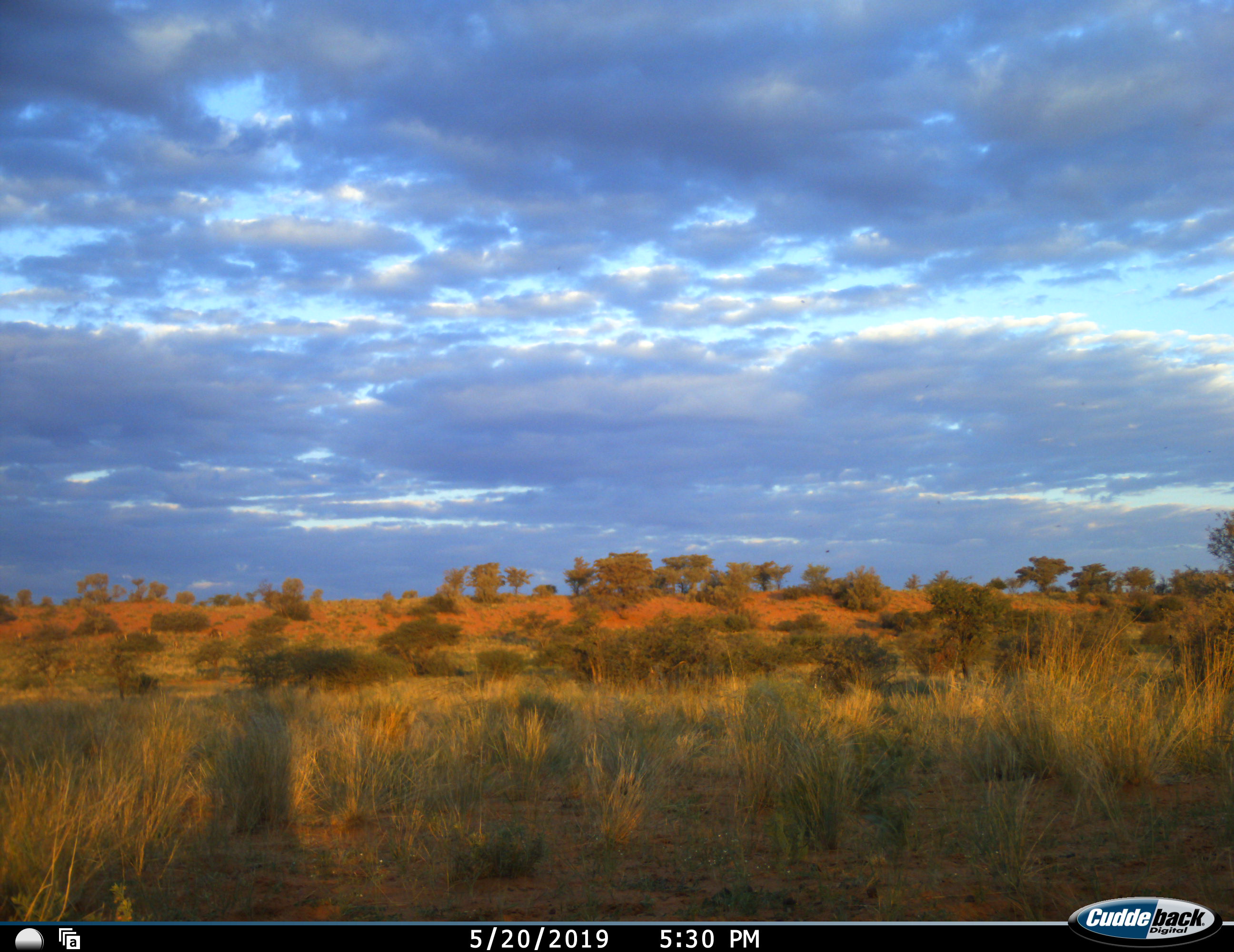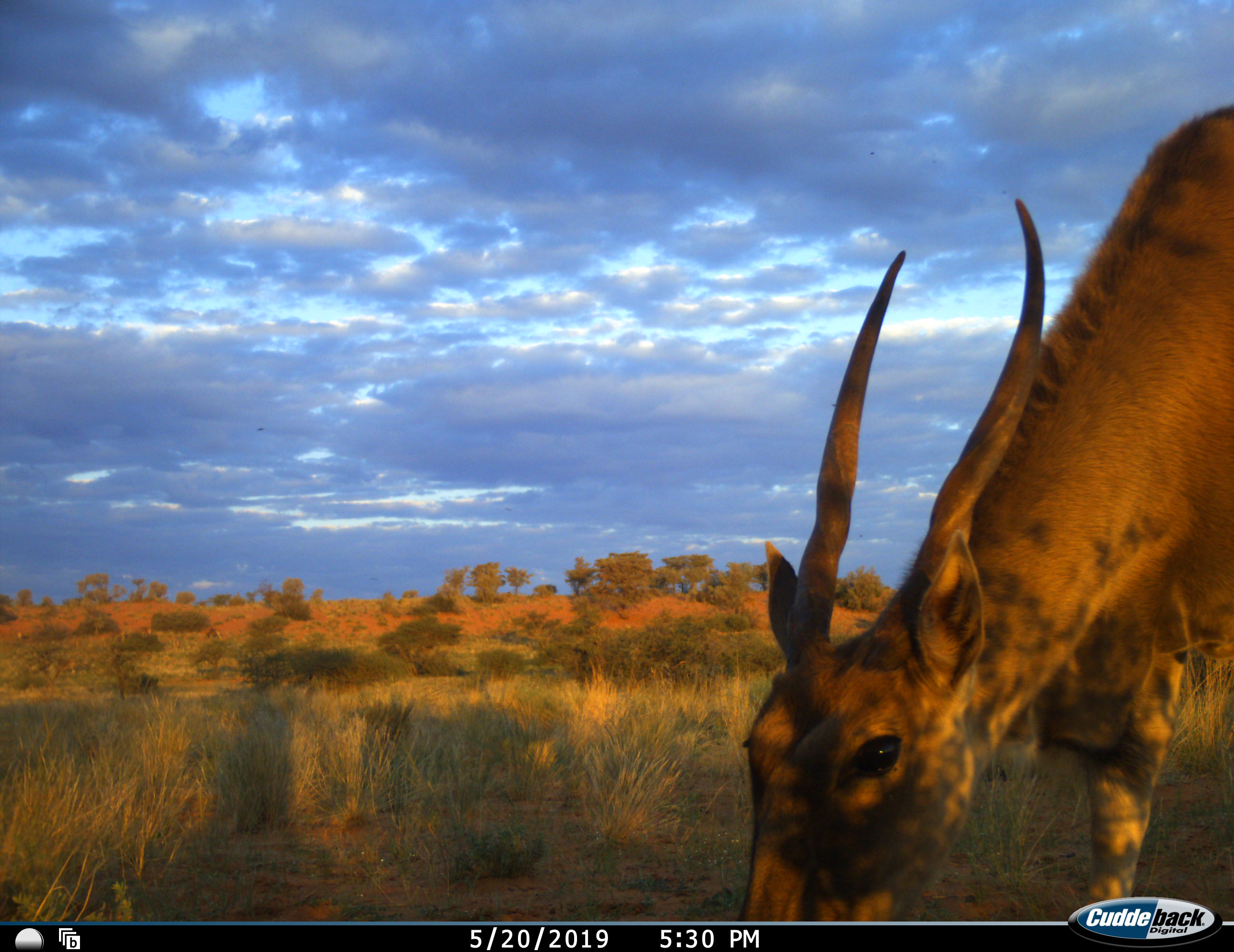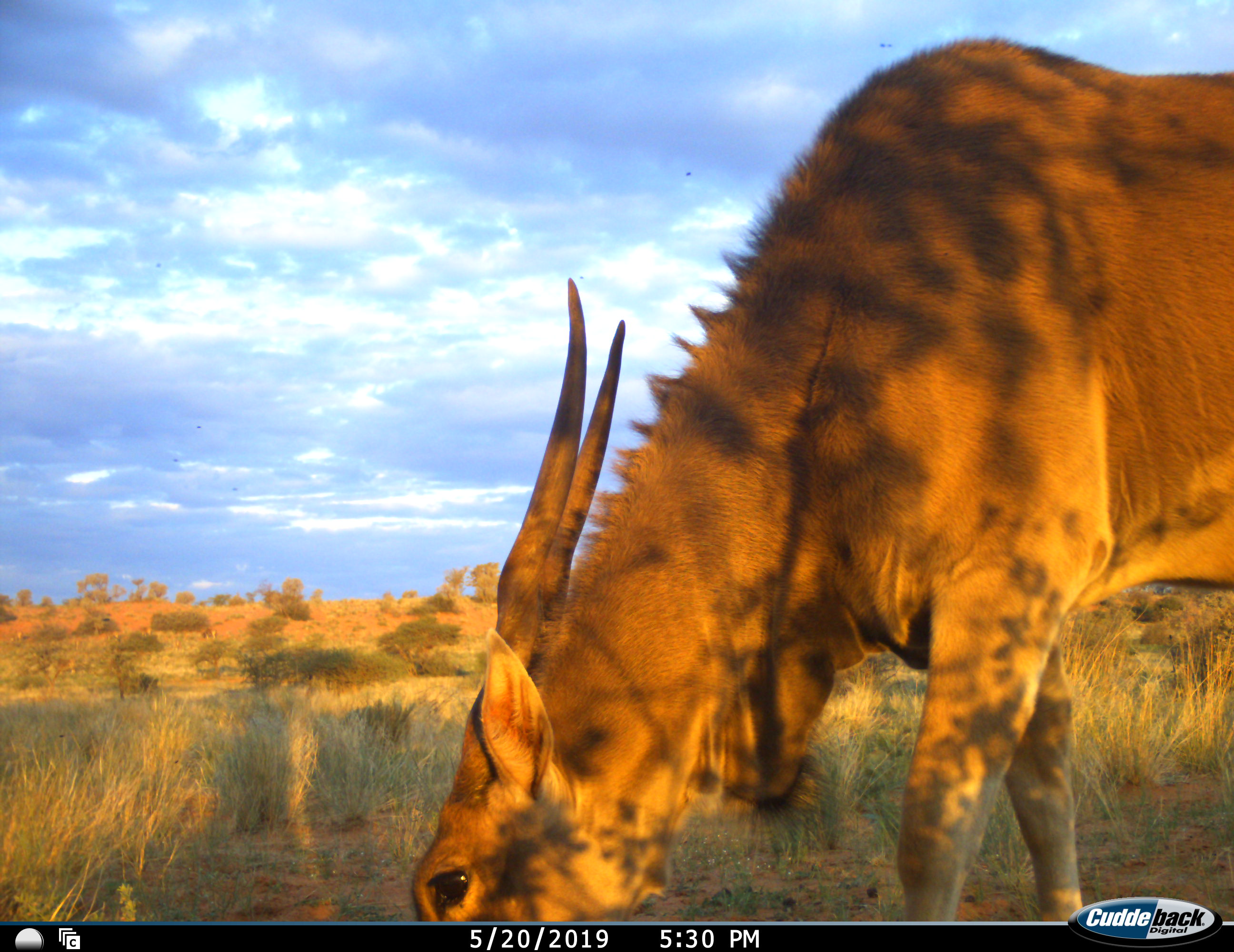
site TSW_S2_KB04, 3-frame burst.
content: unidentified animal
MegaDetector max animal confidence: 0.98